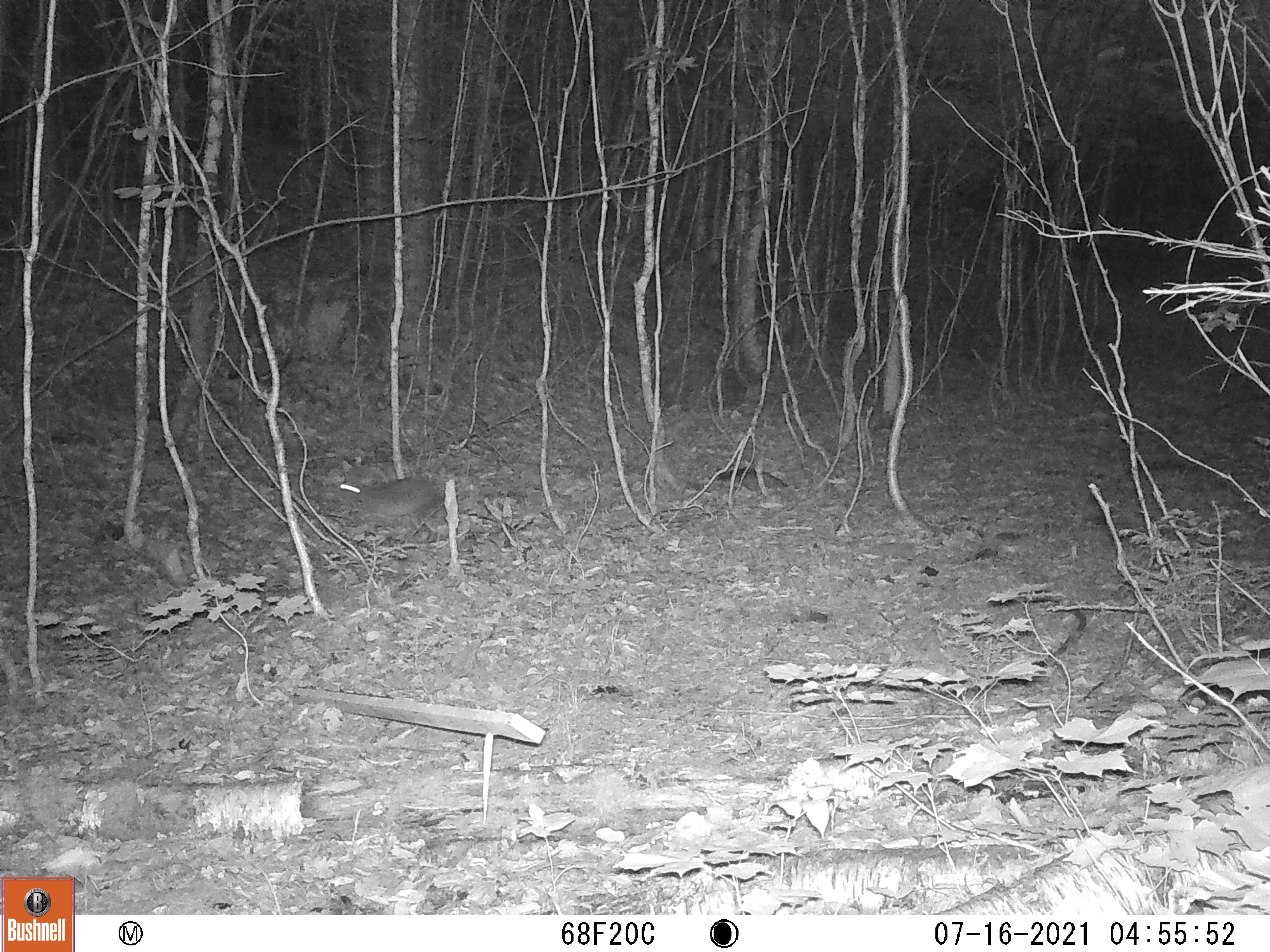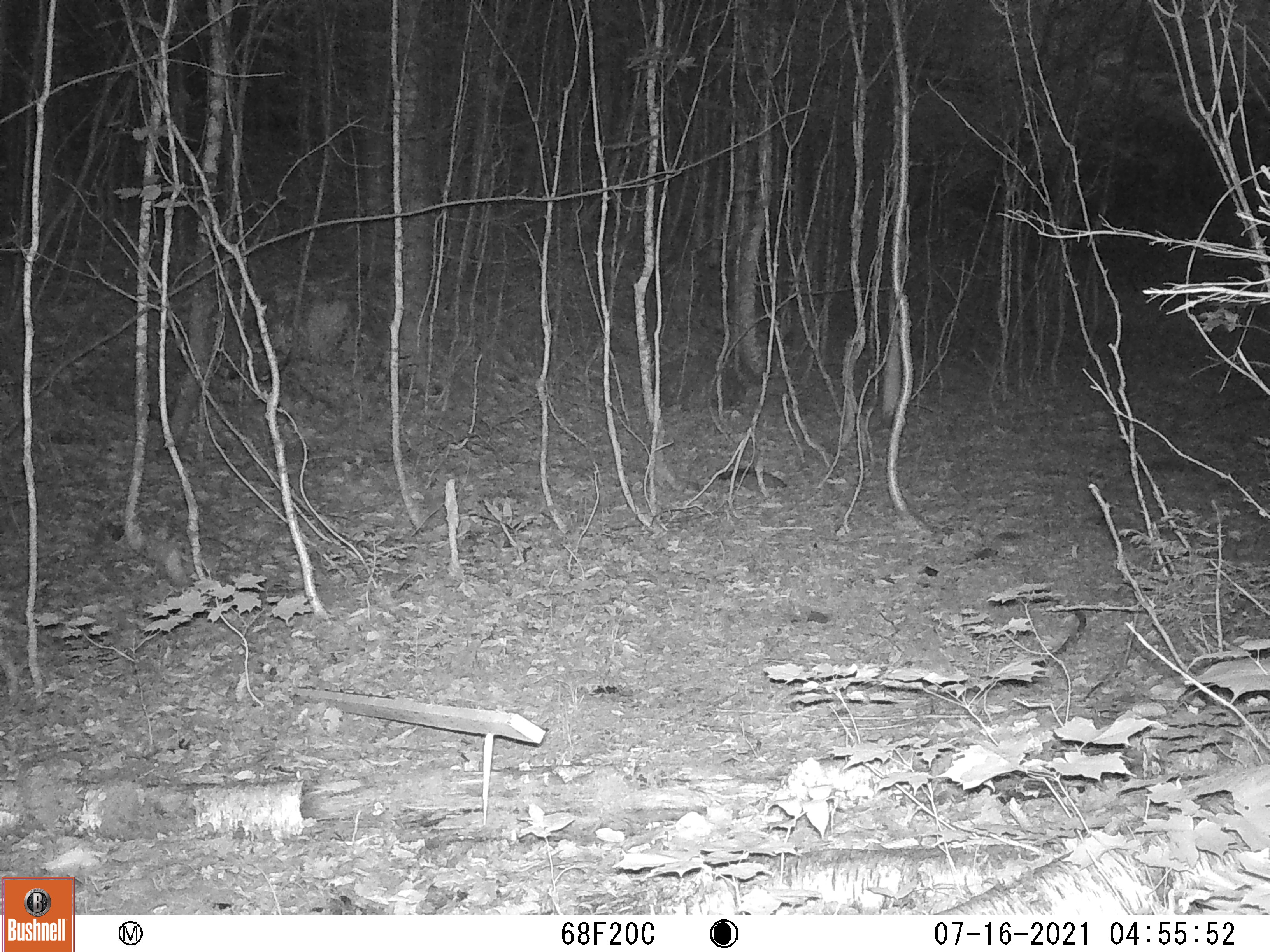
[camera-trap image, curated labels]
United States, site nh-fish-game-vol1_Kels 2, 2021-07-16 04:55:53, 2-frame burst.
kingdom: Animalia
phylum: Chordata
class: Mammalia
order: Lagomorpha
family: Leporidae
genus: Sylvilagus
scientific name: Sylvilagus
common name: cottontail rabbit